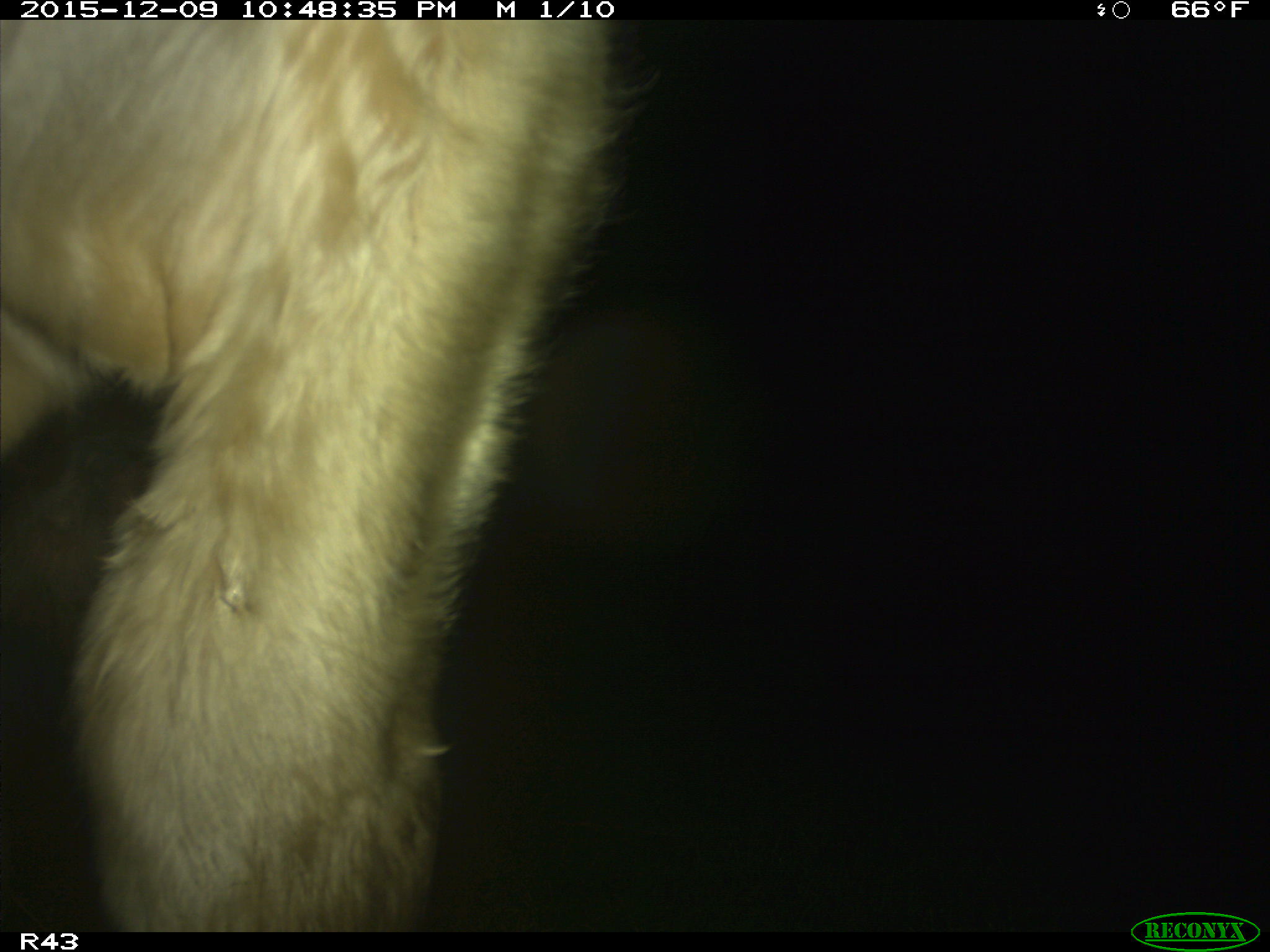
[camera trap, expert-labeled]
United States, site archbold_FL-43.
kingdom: Animalia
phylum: Chordata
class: Mammalia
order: Artiodactyla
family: Bovidae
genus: Bos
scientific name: Bos taurus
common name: domestic cow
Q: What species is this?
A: Bos taurus (domestic cow).